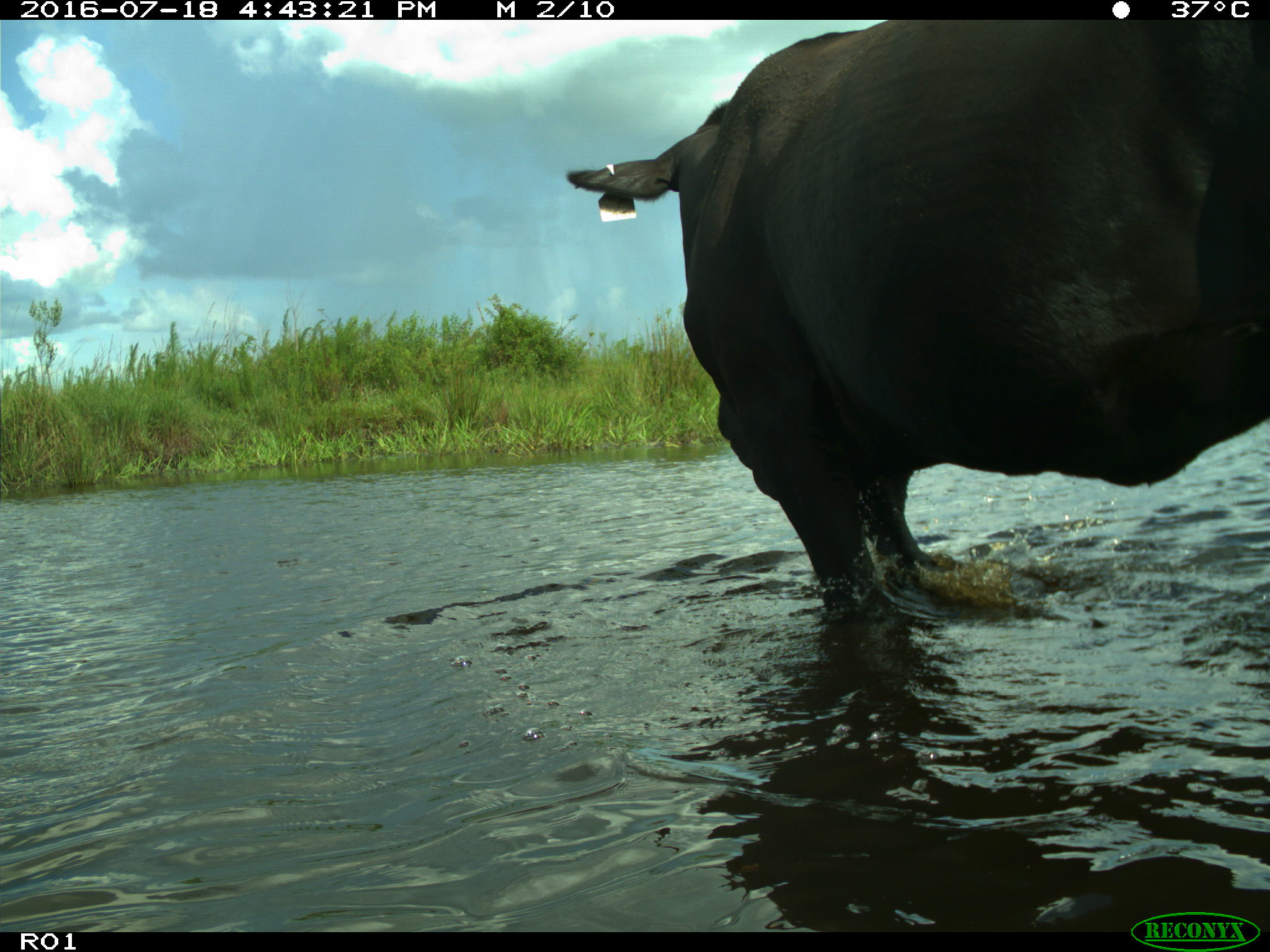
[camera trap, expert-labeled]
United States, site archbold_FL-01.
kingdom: Animalia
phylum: Chordata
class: Mammalia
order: Artiodactyla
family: Bovidae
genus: Bos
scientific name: Bos taurus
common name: domestic cow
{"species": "Bos taurus (domestic cow)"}